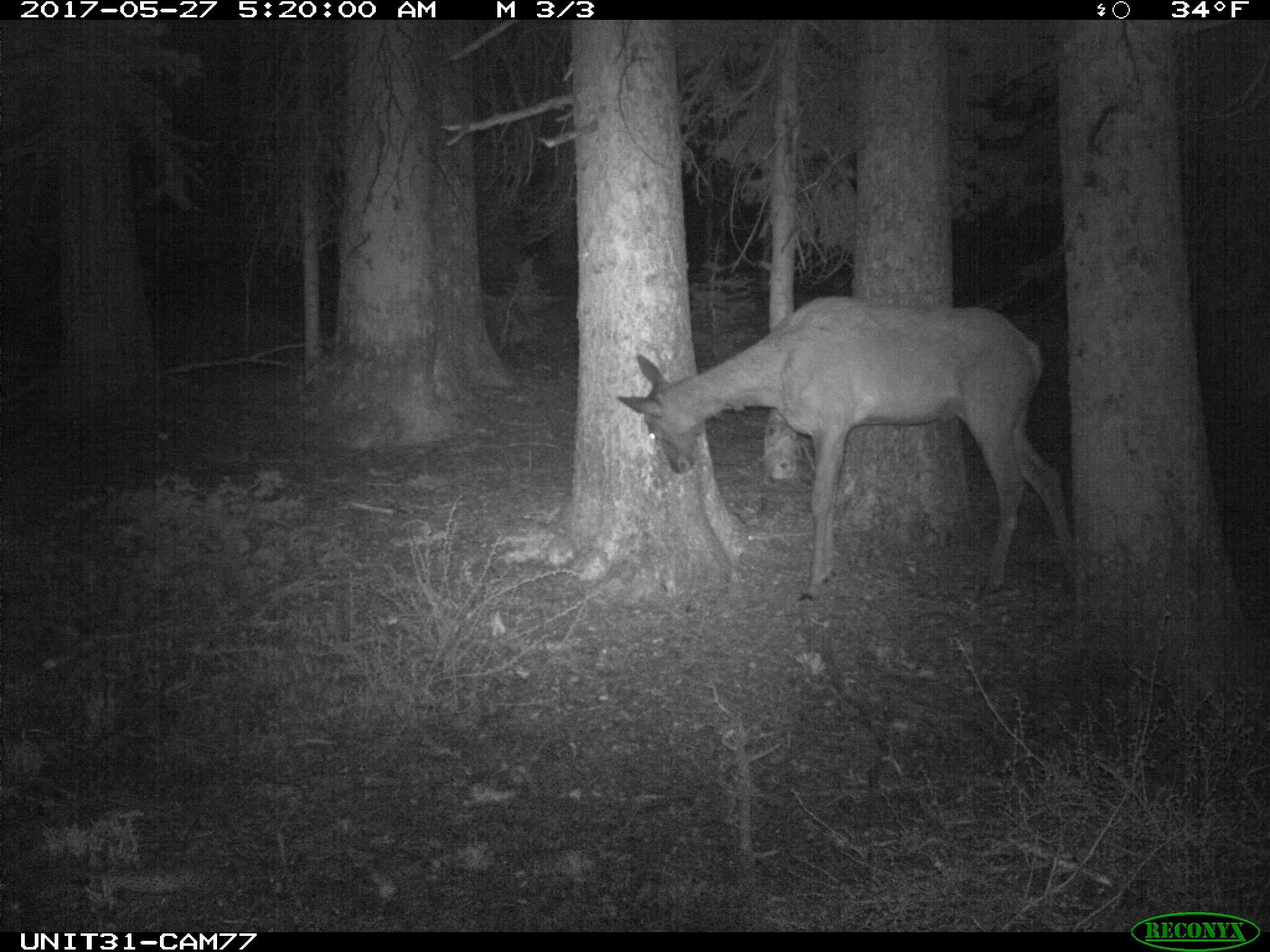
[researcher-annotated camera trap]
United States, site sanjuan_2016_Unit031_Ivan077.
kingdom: Animalia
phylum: Chordata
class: Mammalia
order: Artiodactyla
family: Cervidae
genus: Cervus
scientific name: Cervus elaphus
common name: red deer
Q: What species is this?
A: Cervus elaphus (red deer).